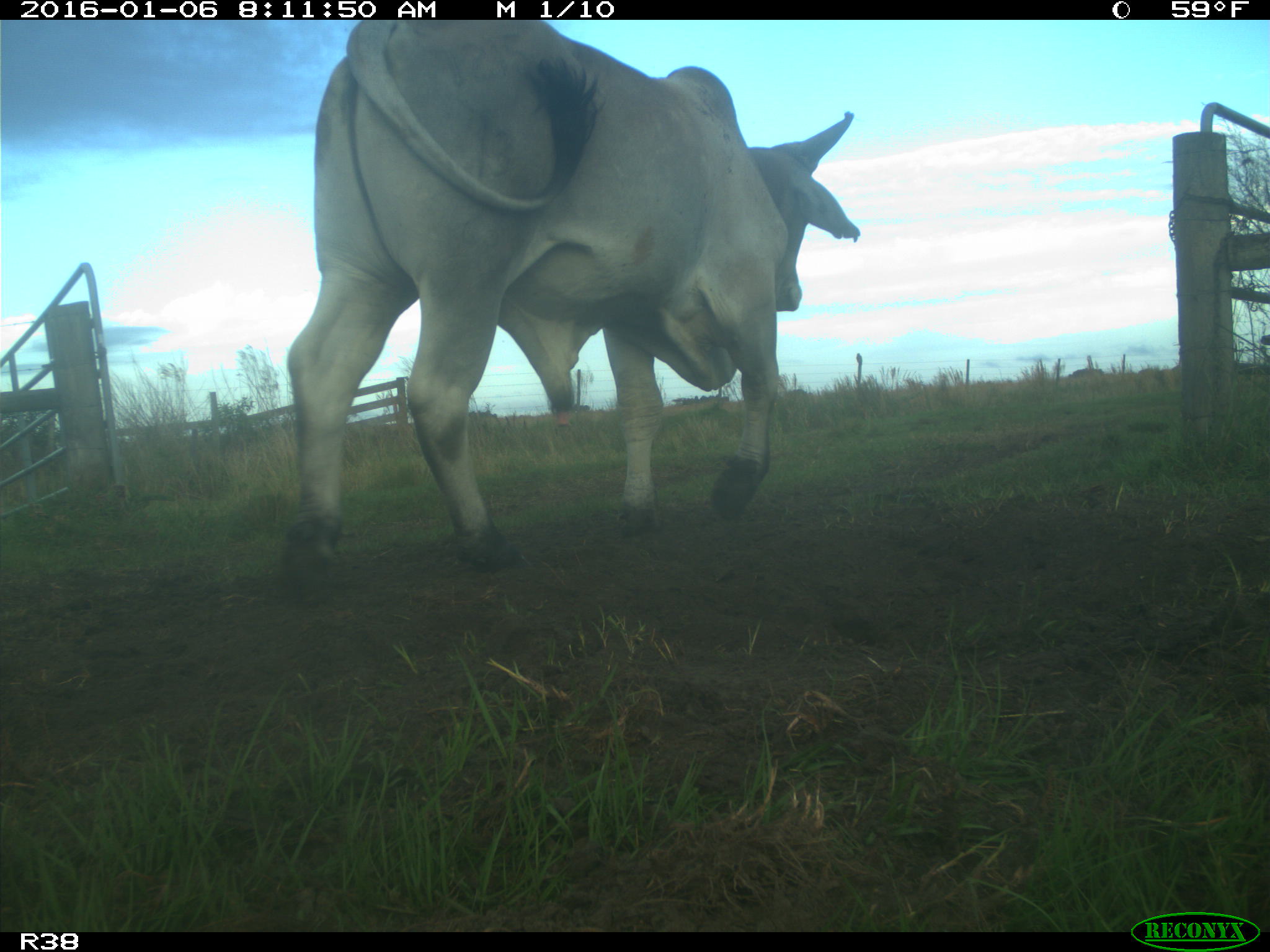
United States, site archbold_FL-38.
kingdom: Animalia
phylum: Chordata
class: Mammalia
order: Artiodactyla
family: Bovidae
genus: Bos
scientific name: Bos taurus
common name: domestic cow